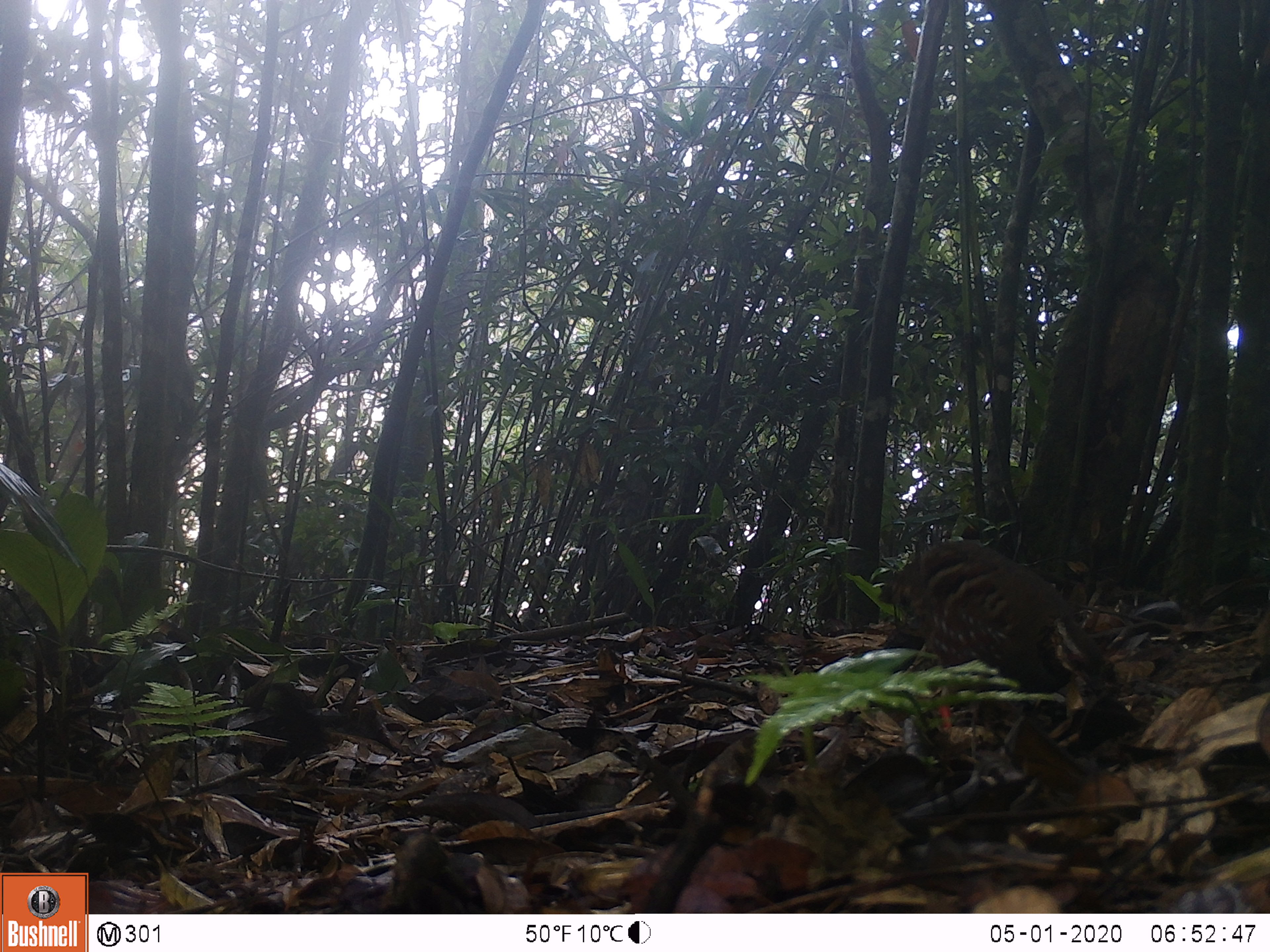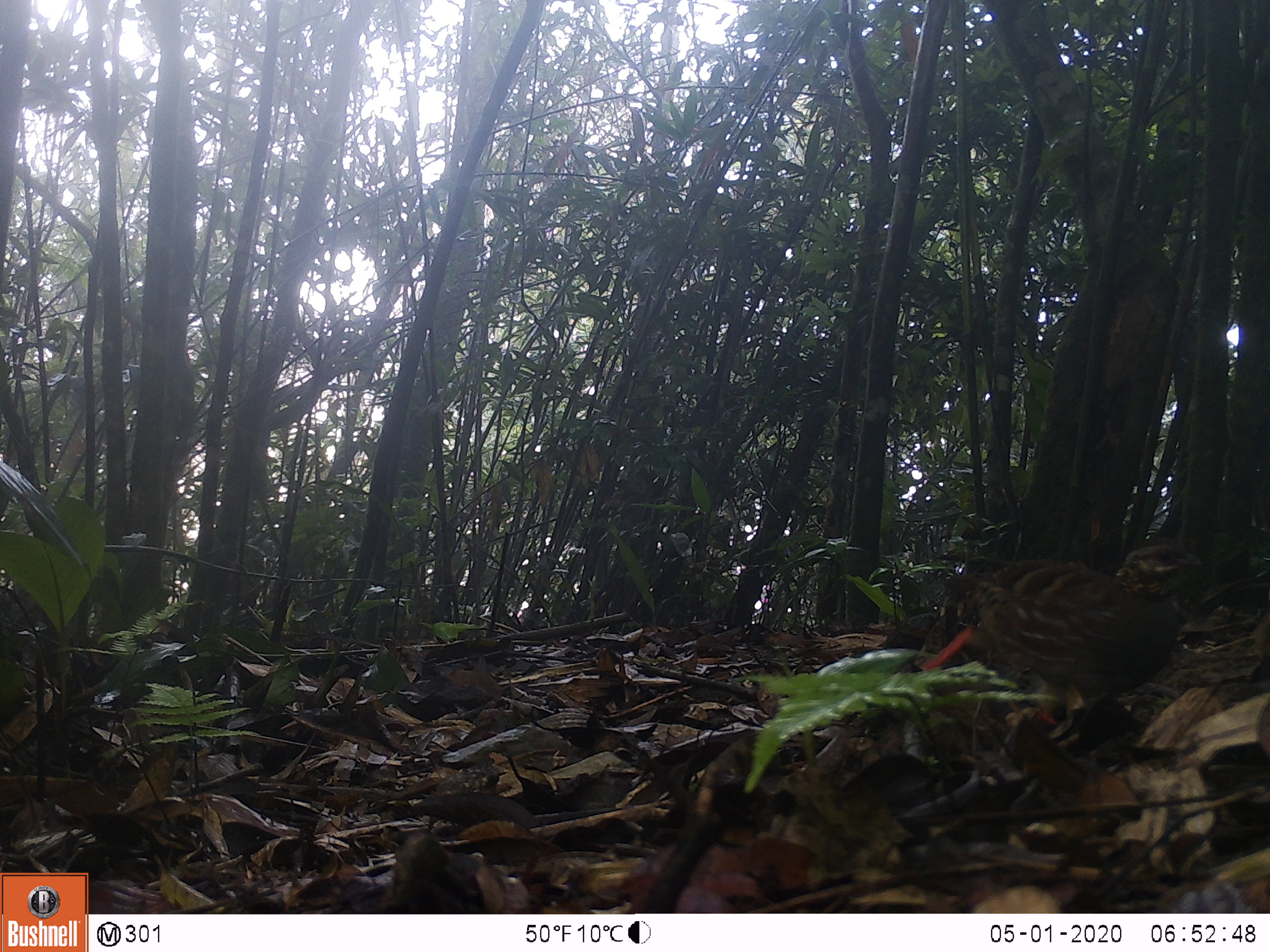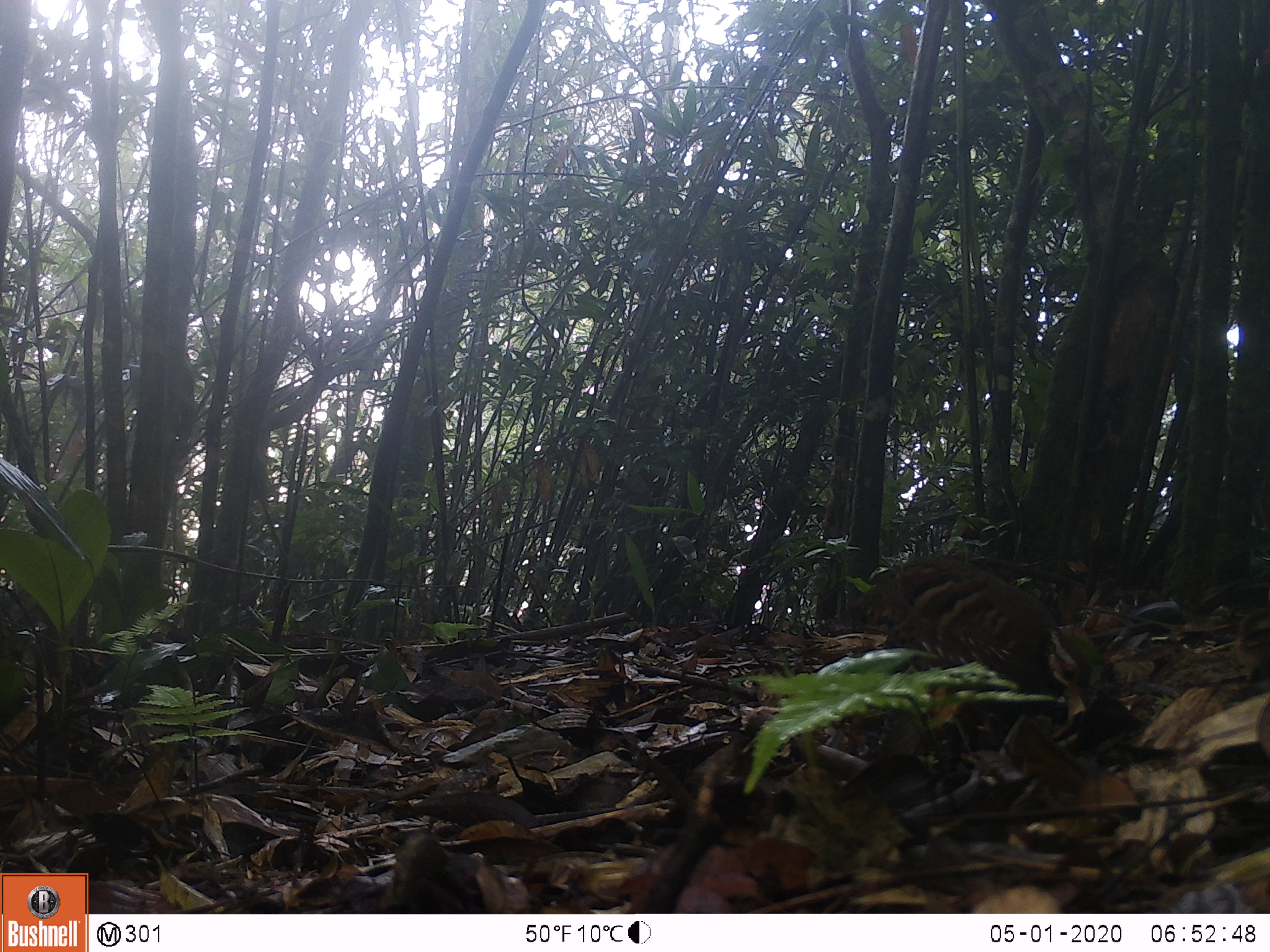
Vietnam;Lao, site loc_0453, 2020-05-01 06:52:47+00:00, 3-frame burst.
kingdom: Animalia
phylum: Chordata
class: Aves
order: Galliformes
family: Phasianidae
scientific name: Phasianidae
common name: partridge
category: unidentified partridge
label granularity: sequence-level